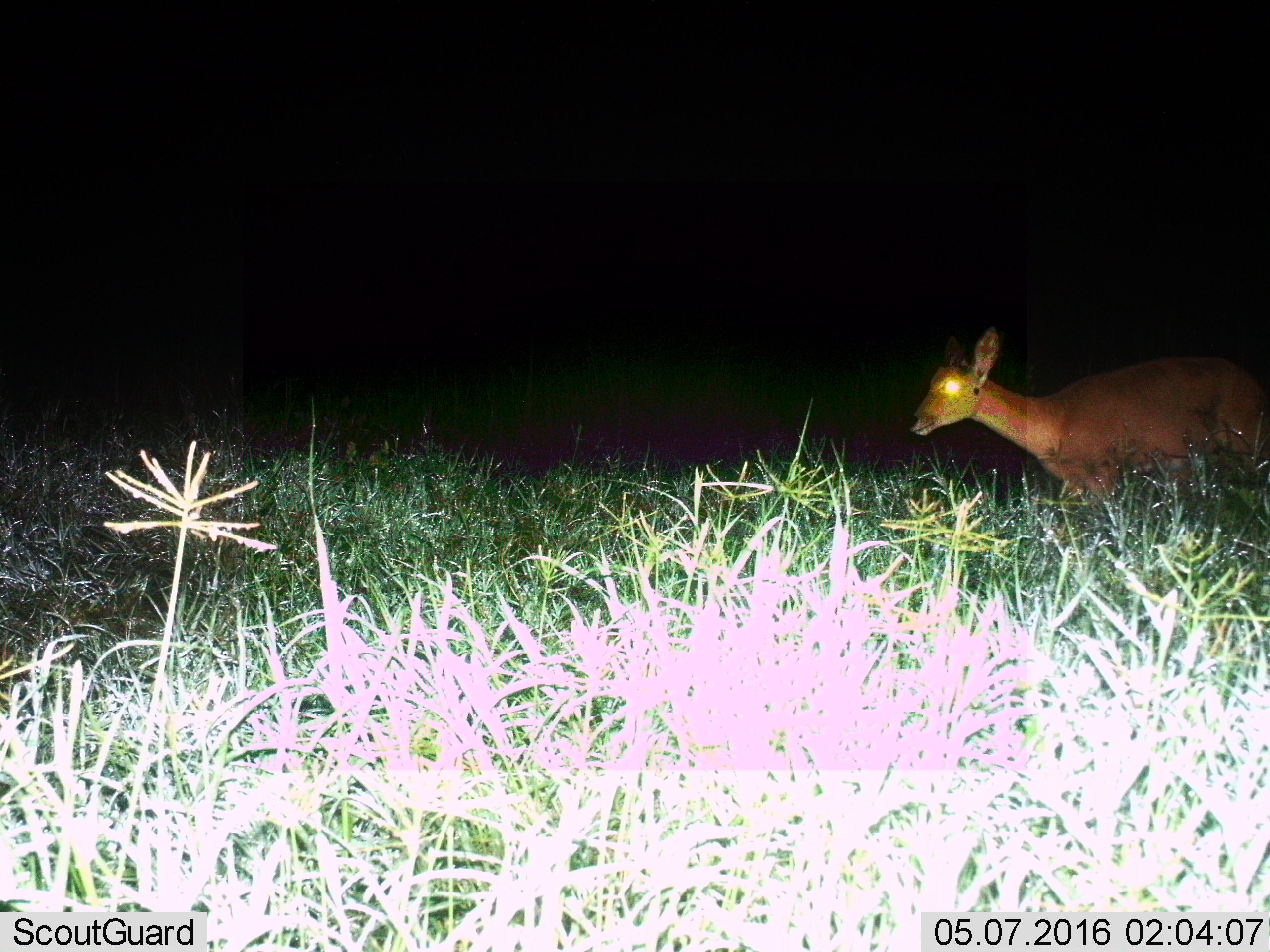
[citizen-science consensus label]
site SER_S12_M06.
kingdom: Animalia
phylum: Chordata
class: Mammalia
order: Artiodactyla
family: Bovidae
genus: Redunca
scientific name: Redunca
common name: reedbuck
Reedbuck (Redunca), count 1. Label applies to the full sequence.